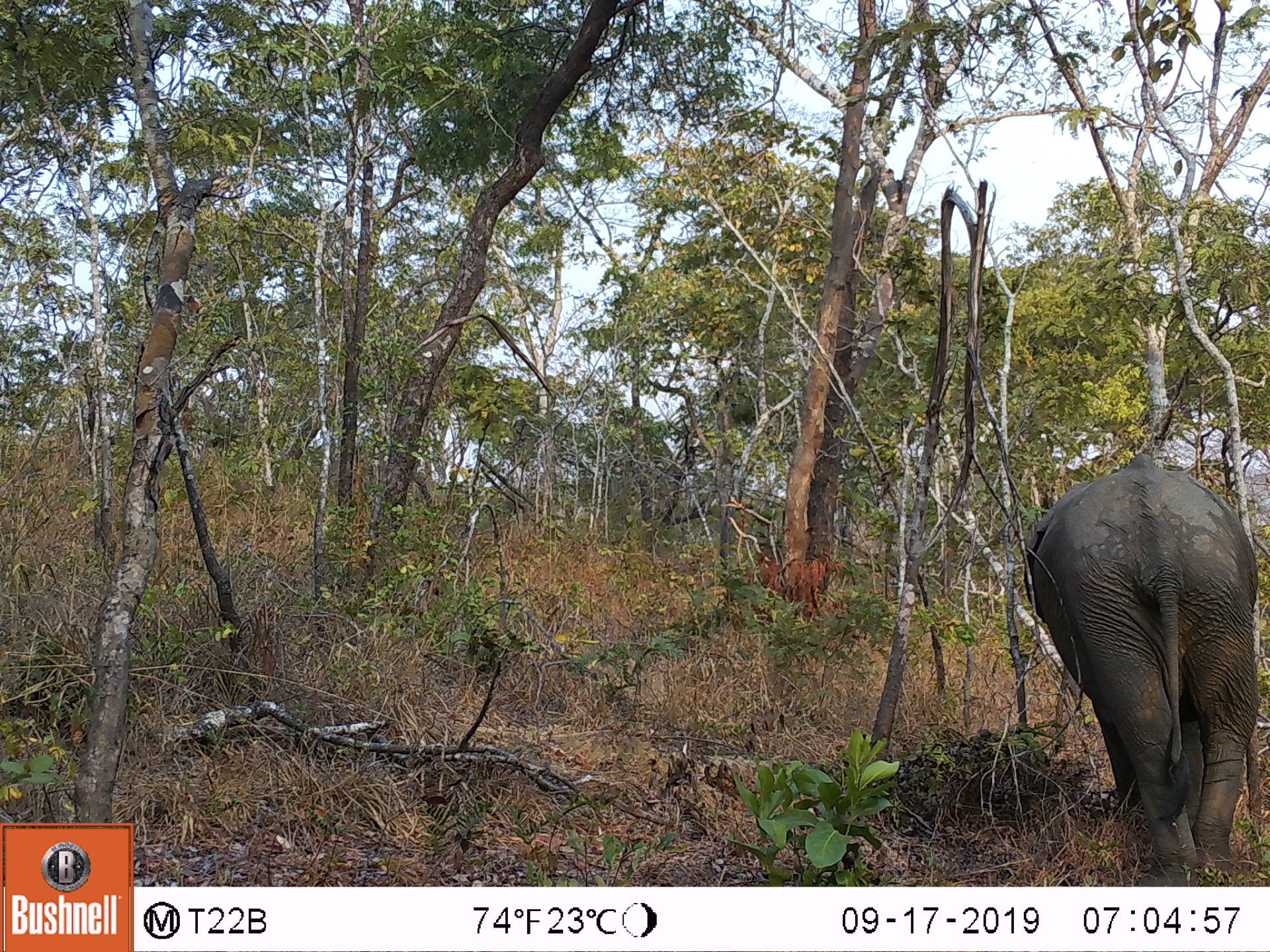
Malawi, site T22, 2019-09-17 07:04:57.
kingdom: Animalia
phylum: Chordata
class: Mammalia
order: Proboscidea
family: Elephantidae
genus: Loxodonta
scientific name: Loxodonta africana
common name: african savanna elephant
African savanna elephant (Loxodonta africana), count 1.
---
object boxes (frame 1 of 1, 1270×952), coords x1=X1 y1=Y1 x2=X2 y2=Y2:
african savanna elephant: x1=1005 y1=441 x2=1261 y2=883